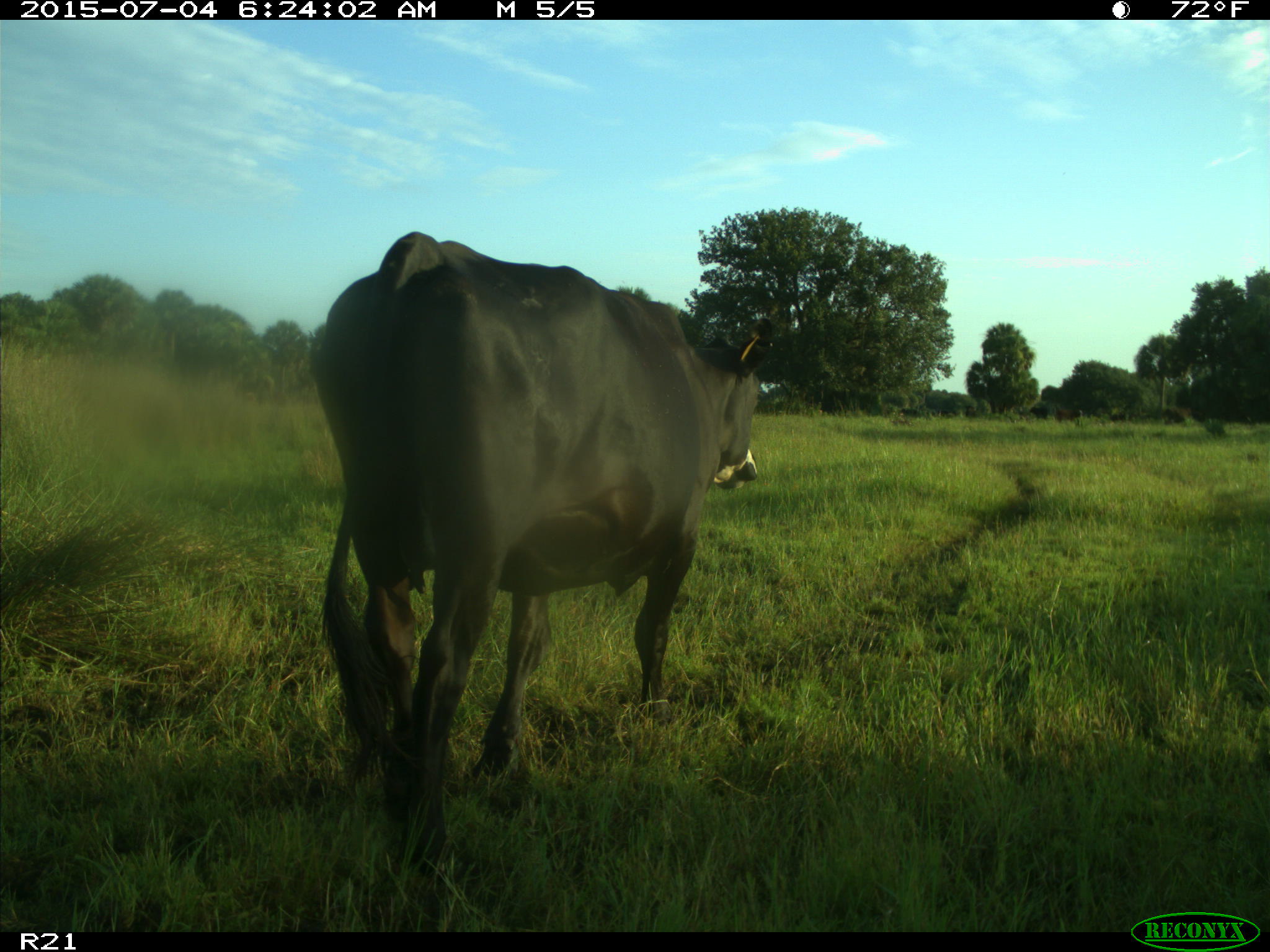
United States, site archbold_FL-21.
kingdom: Animalia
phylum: Chordata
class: Mammalia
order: Artiodactyla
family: Bovidae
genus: Bos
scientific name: Bos taurus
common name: domestic cow